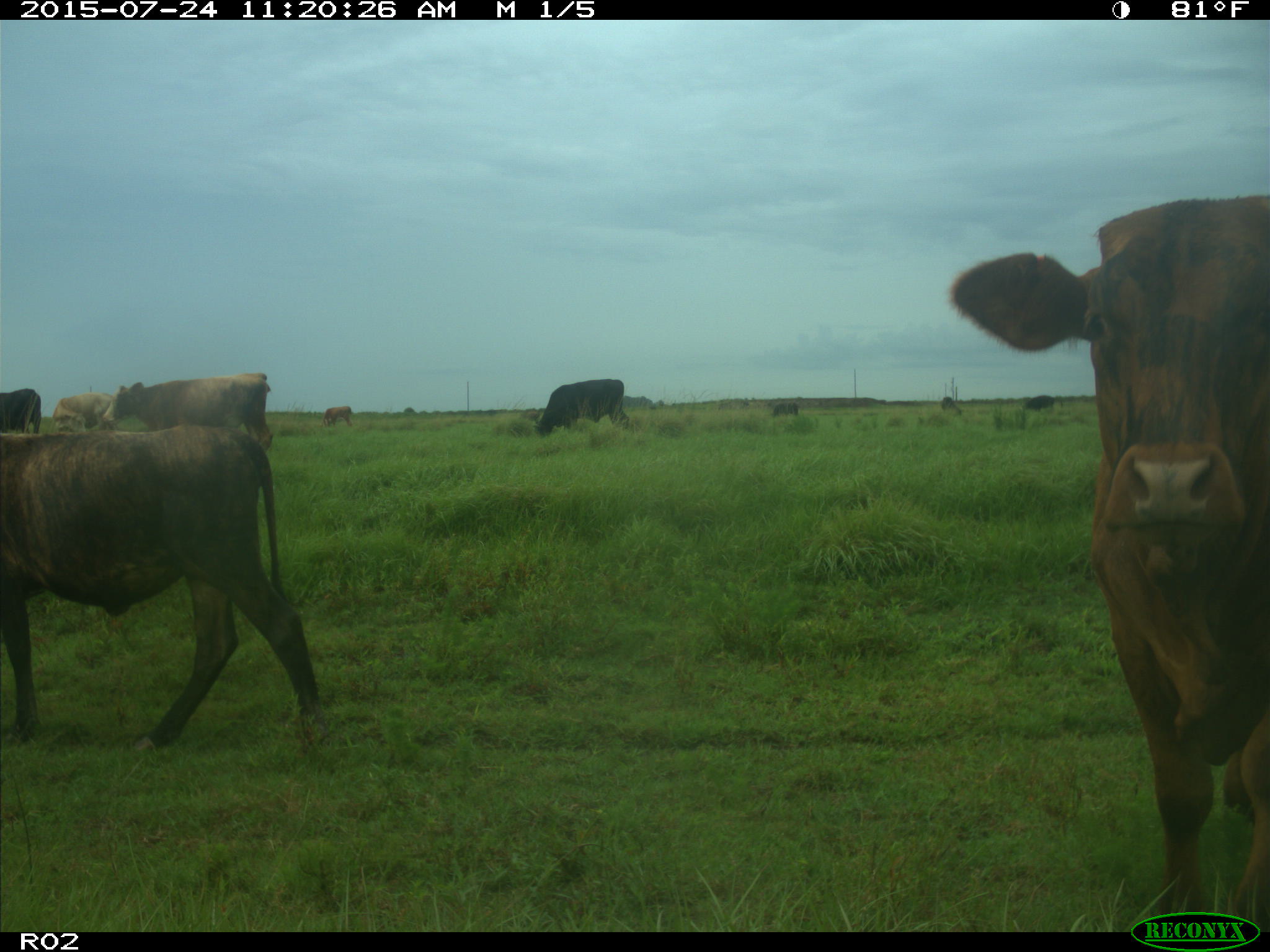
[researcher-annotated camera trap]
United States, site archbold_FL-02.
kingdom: Animalia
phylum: Chordata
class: Mammalia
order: Artiodactyla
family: Bovidae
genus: Bos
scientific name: Bos taurus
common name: domestic cow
Bos taurus (domestic cow).